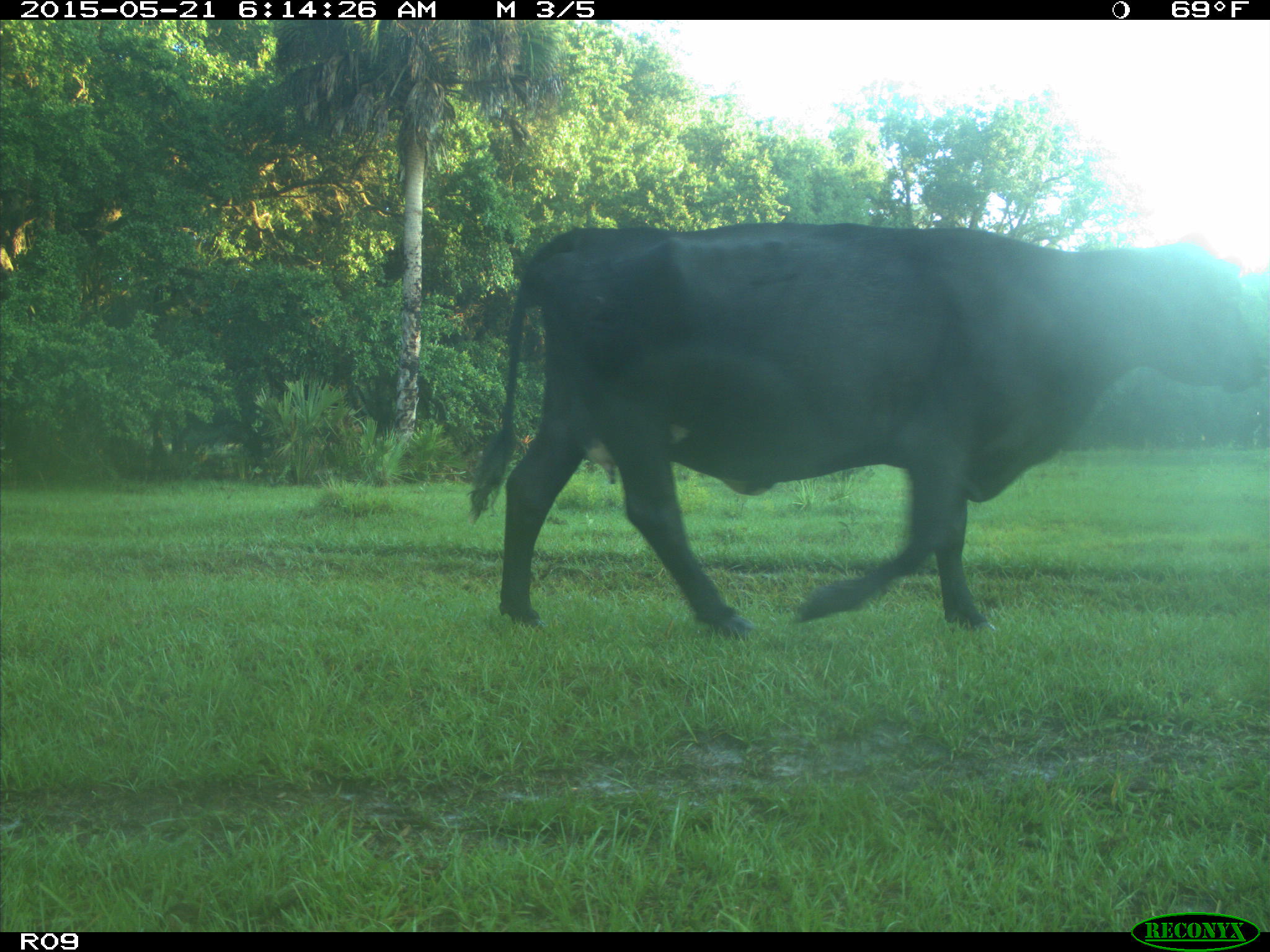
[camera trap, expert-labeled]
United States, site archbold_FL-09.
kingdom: Animalia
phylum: Chordata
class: Mammalia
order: Artiodactyla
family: Bovidae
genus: Bos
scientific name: Bos taurus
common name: domestic cow